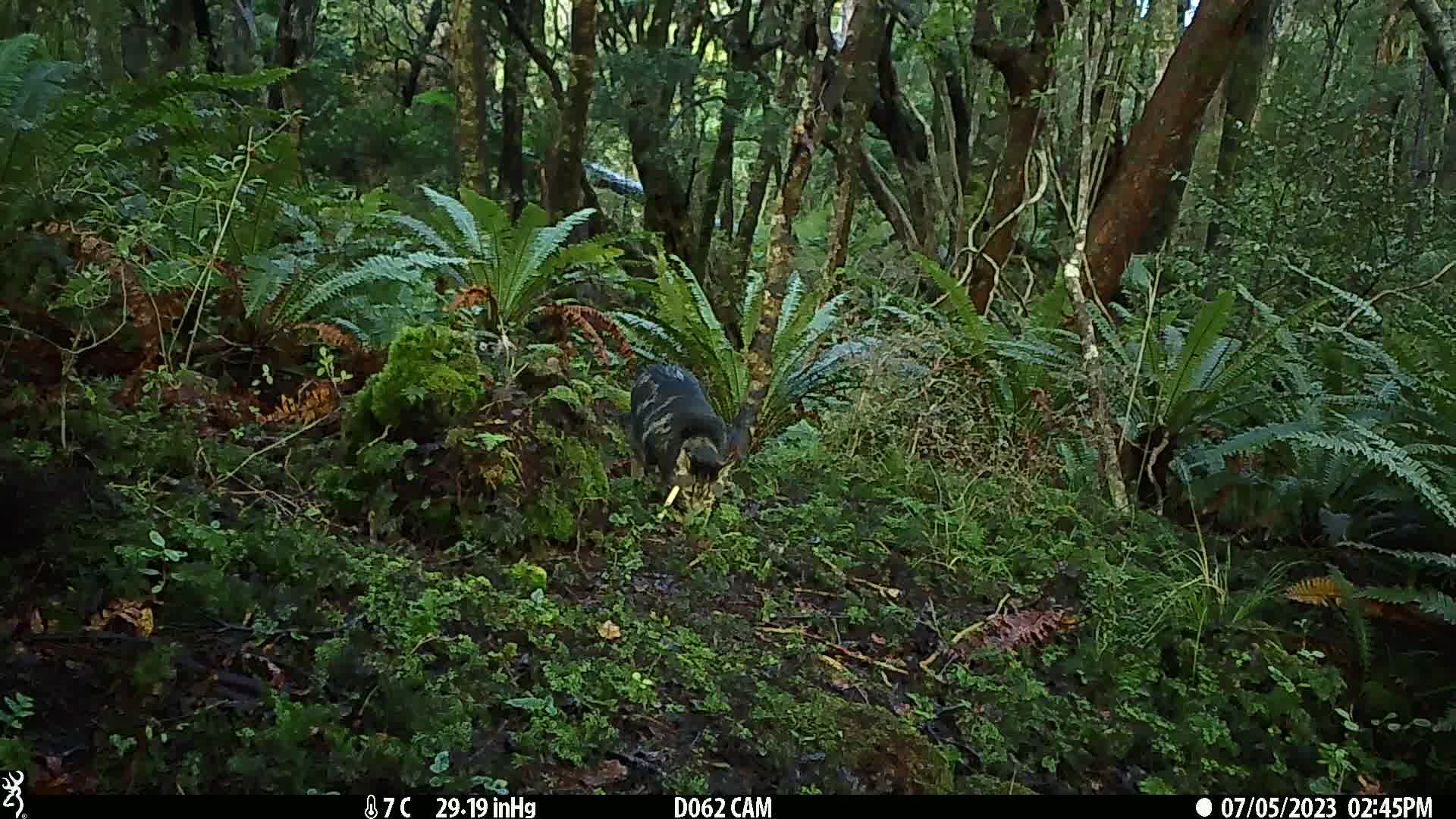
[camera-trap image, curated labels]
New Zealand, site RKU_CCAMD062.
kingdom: Animalia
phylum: Chordata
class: Mammalia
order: Carnivora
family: Felidae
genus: Felis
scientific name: Felis catus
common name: domestic cat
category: cat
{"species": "cat (domestic cat) (Felis catus)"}